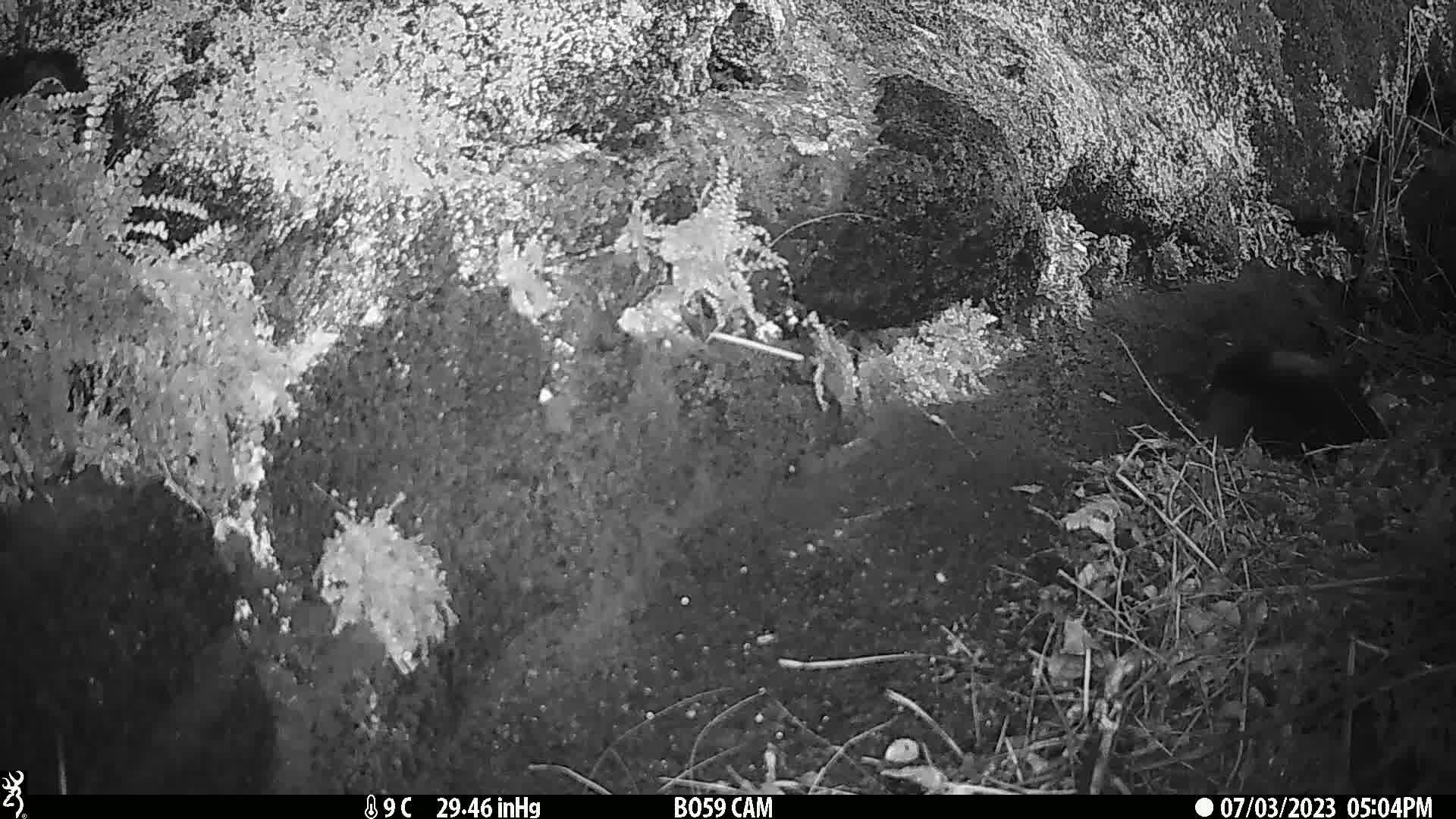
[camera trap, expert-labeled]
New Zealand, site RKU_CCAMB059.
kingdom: Animalia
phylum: Chordata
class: Mammalia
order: Carnivora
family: Felidae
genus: Felis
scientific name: Felis catus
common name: domestic cat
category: cat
Cat (domestic cat) (Felis catus).